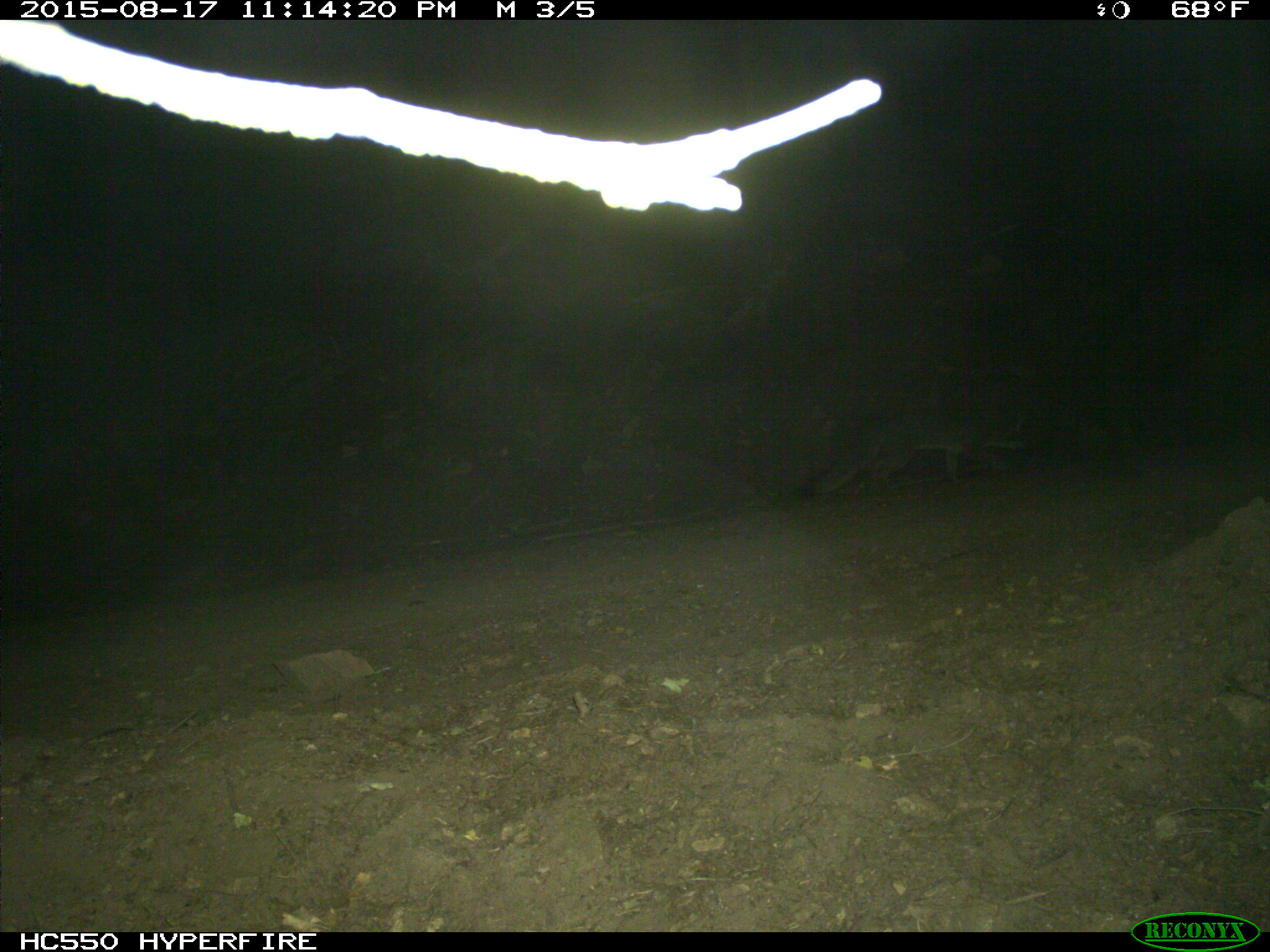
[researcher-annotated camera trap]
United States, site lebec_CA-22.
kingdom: Animalia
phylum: Chordata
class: Mammalia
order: Carnivora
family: Canidae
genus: Urocyon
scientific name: Urocyon cinereoargenteus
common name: gray fox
Urocyon cinereoargenteus (gray fox).